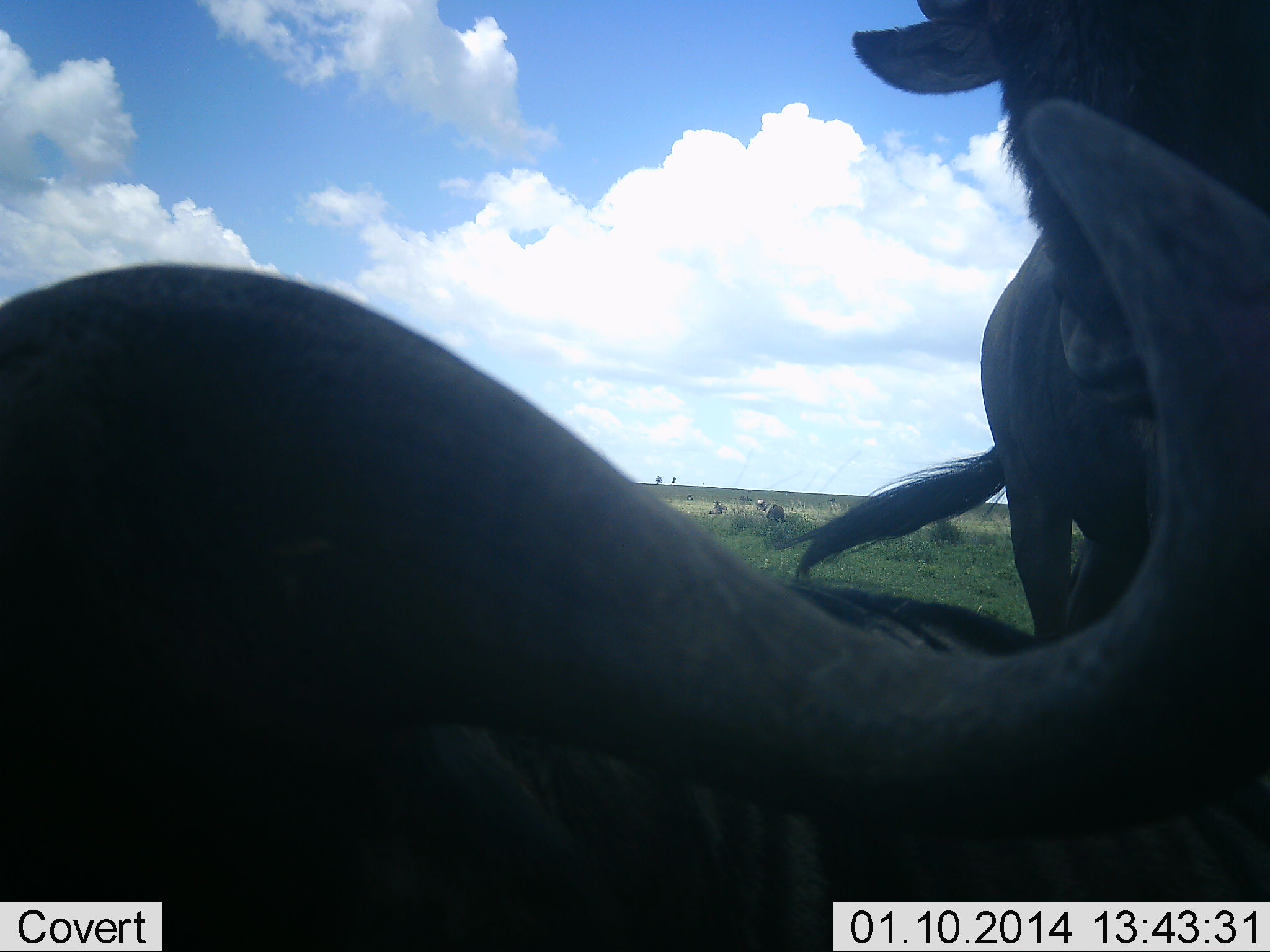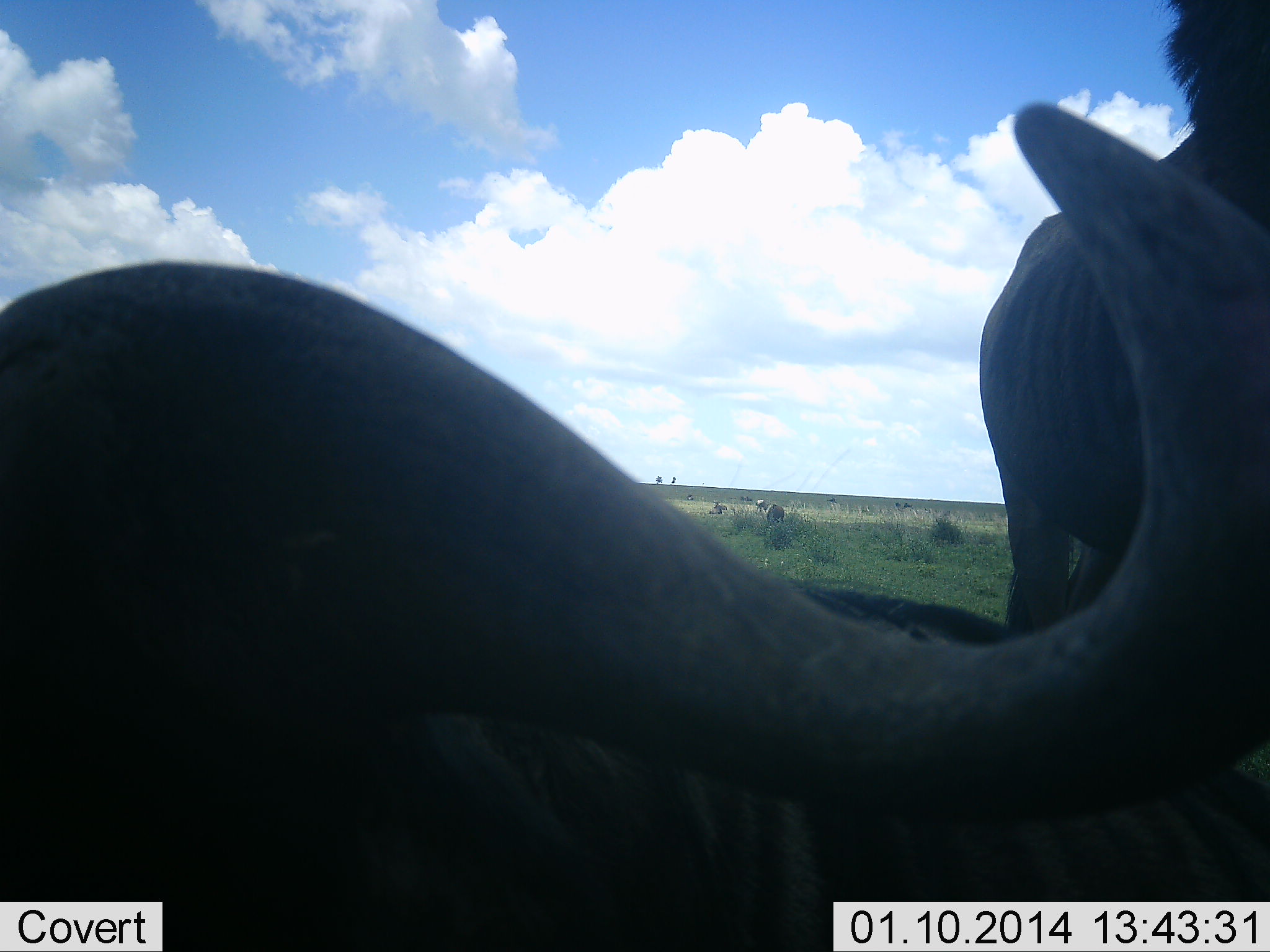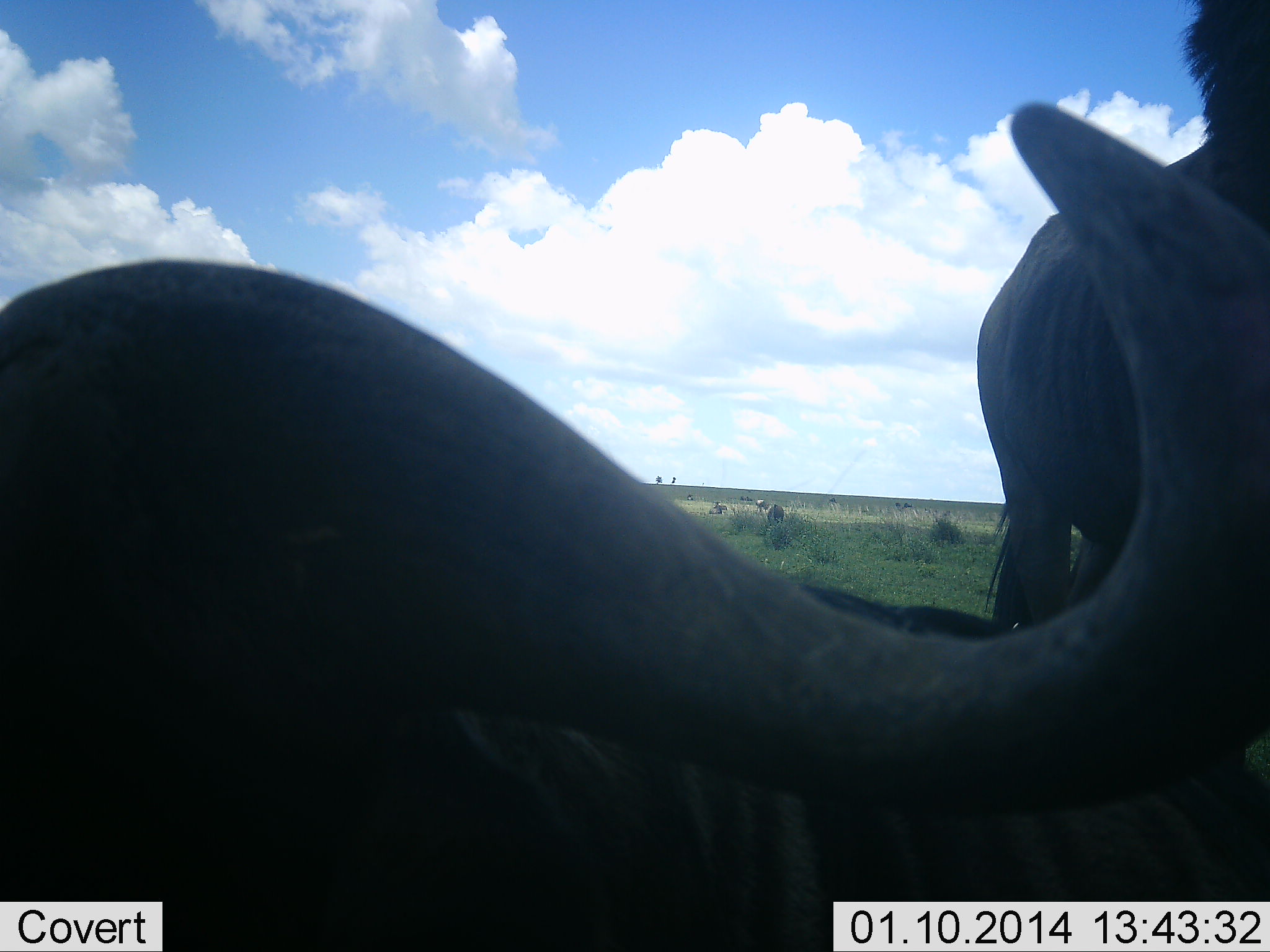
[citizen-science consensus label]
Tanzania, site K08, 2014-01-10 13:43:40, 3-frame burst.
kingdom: Animalia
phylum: Chordata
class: Mammalia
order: Artiodactyla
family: Bovidae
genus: Connochaetes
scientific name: Connochaetes taurinus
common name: blue wildebeest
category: wildebeest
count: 2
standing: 80%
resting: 60%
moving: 20%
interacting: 0%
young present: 0%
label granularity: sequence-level